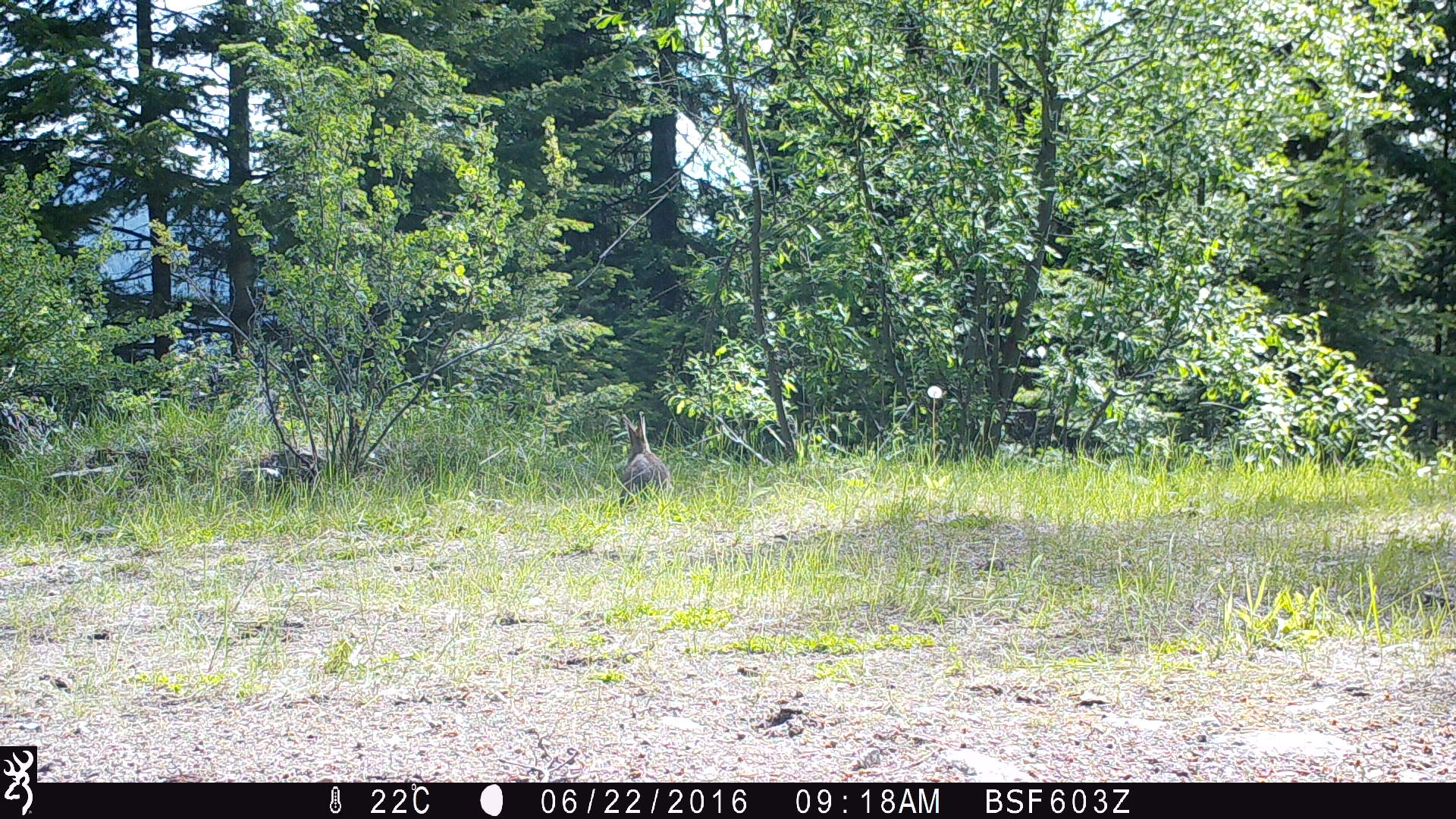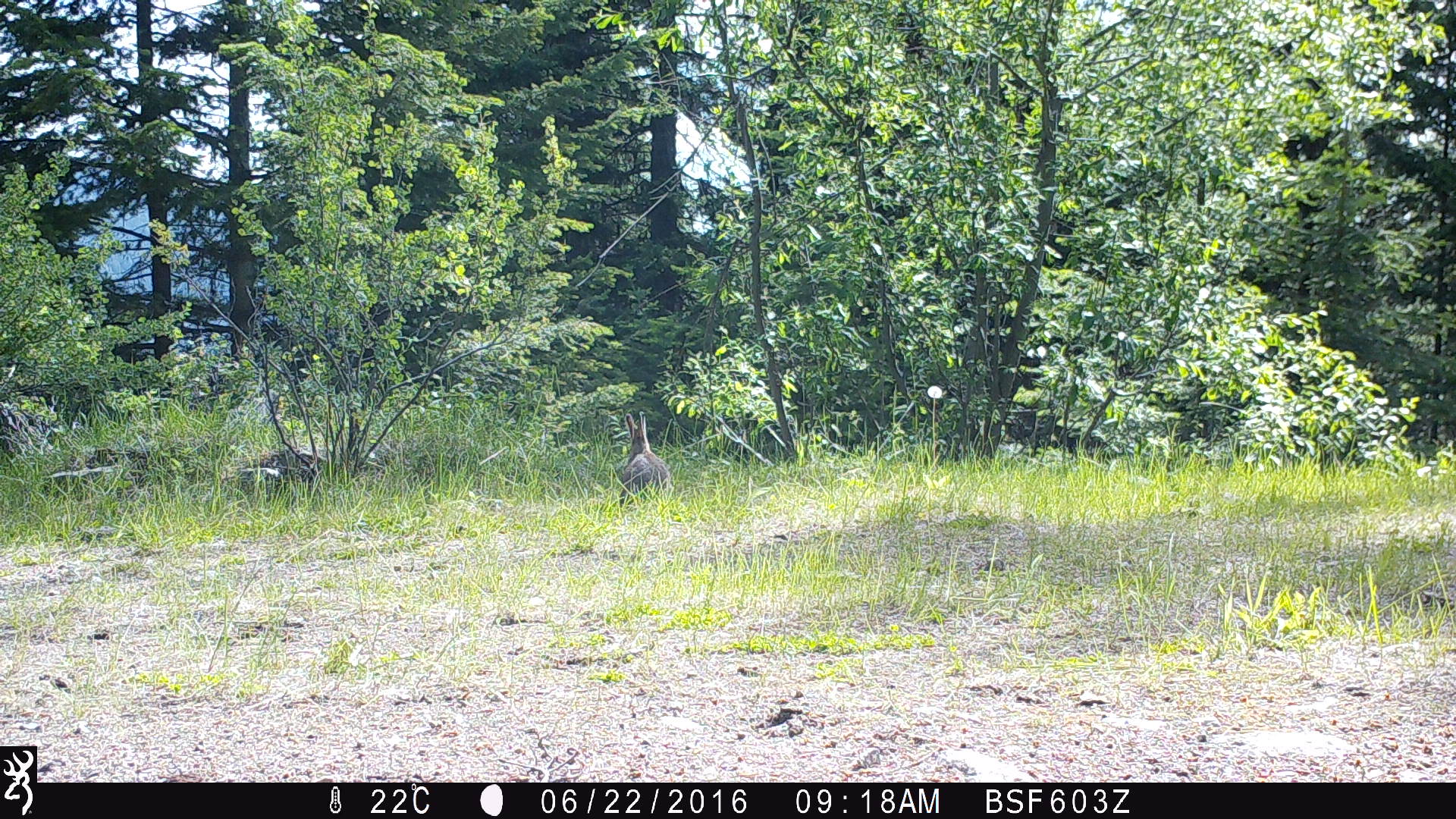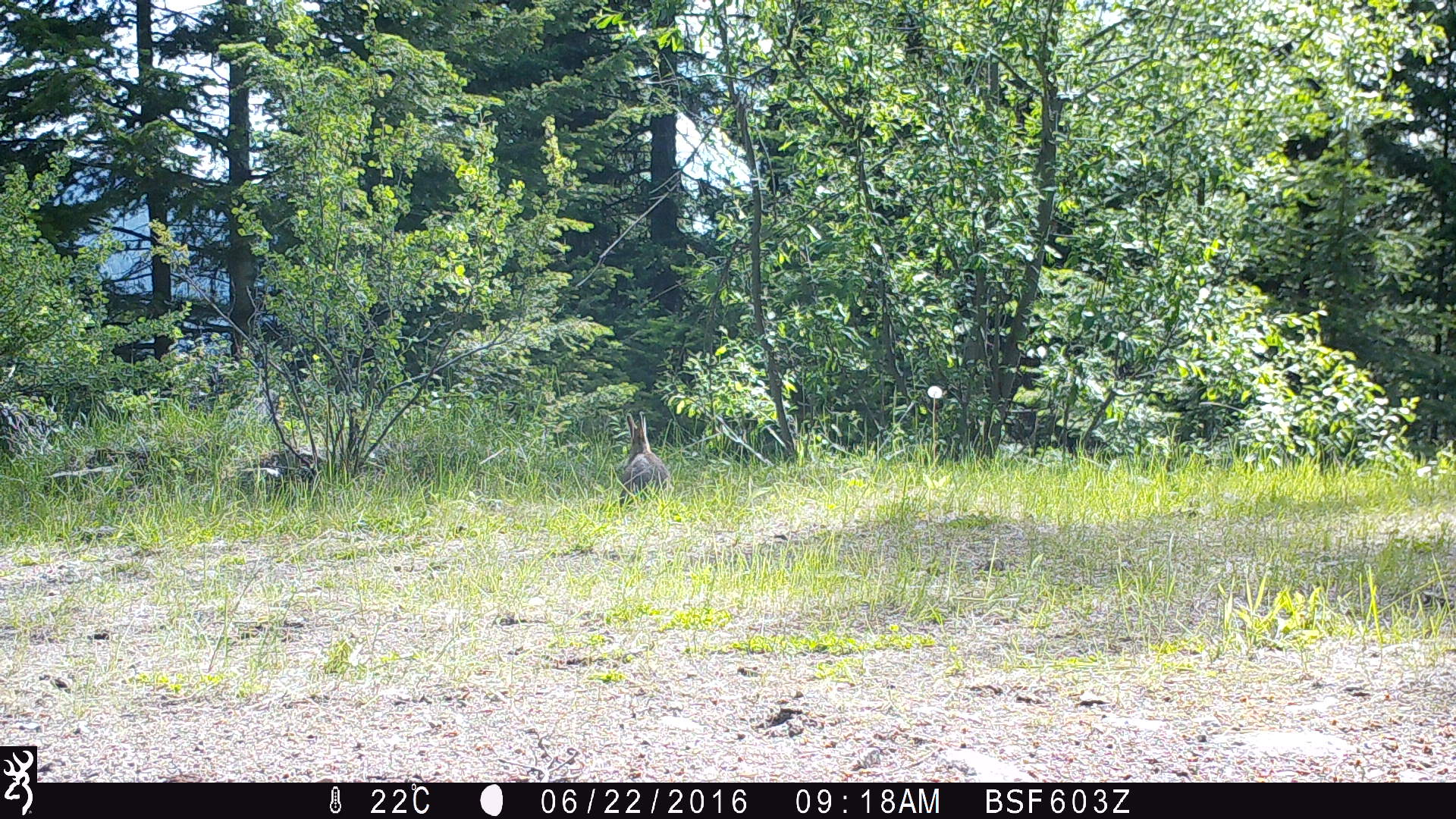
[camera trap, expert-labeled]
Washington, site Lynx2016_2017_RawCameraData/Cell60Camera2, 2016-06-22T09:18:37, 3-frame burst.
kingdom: Animalia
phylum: Chordata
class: Mammalia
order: Lagomorpha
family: Leporidae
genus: Lepus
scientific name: Lepus americanus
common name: snowshoe hare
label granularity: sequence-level